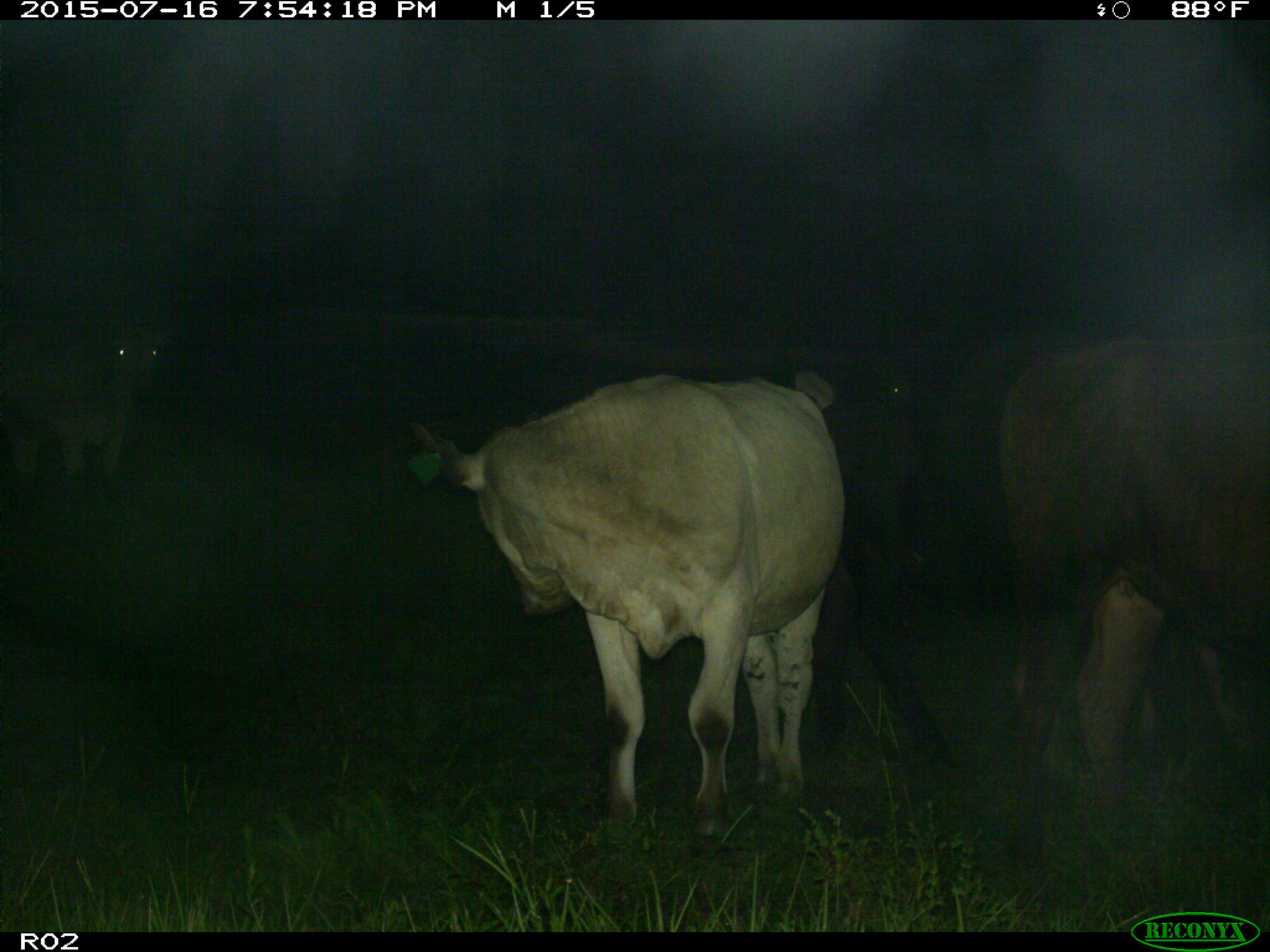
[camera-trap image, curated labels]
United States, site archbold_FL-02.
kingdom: Animalia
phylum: Chordata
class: Mammalia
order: Artiodactyla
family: Bovidae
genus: Bos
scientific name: Bos taurus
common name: domestic cow